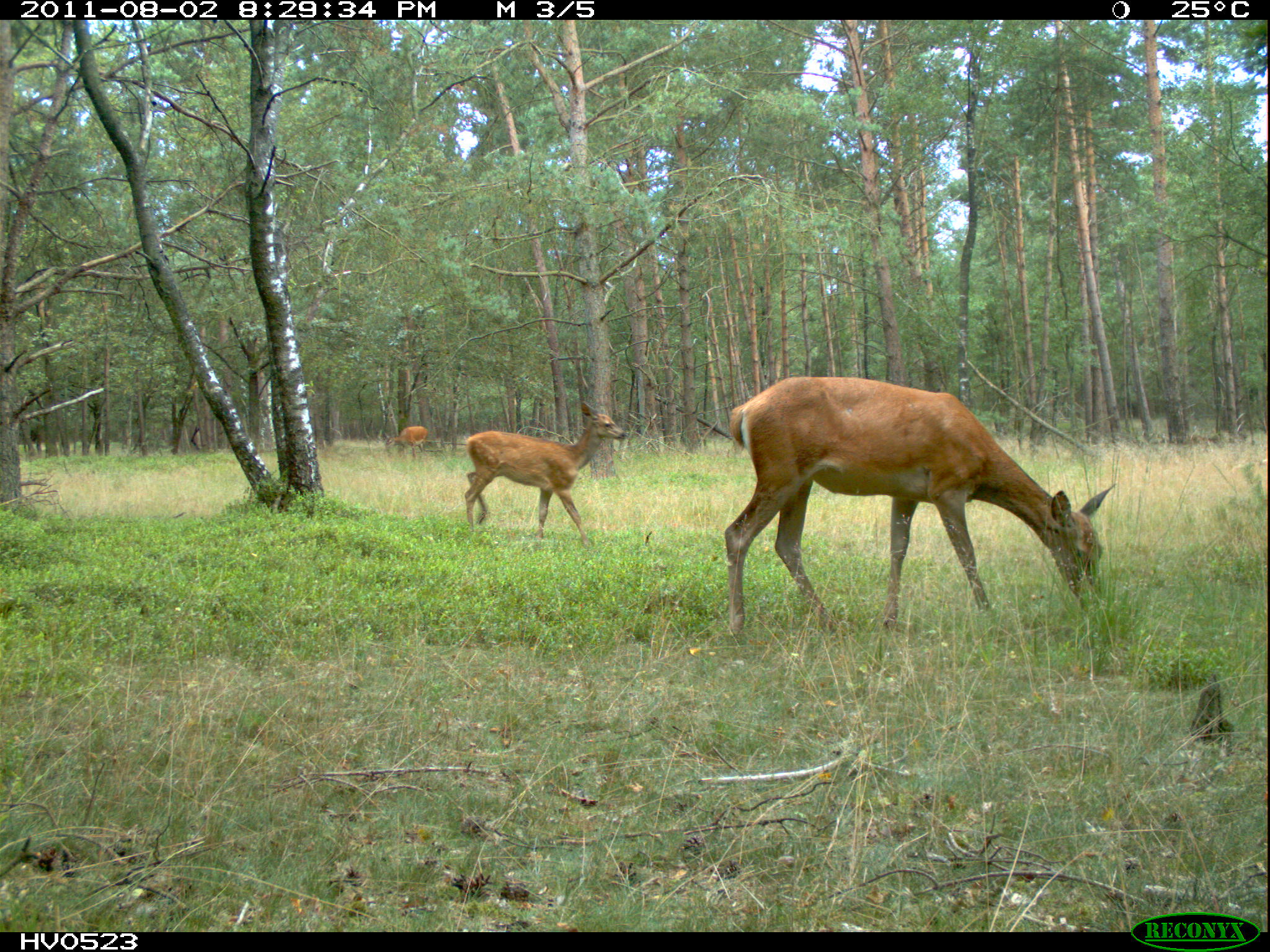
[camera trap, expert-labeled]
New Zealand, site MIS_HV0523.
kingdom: Animalia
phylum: Chordata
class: Mammalia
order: Artiodactyla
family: Cervidae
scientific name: Cervidae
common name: deer